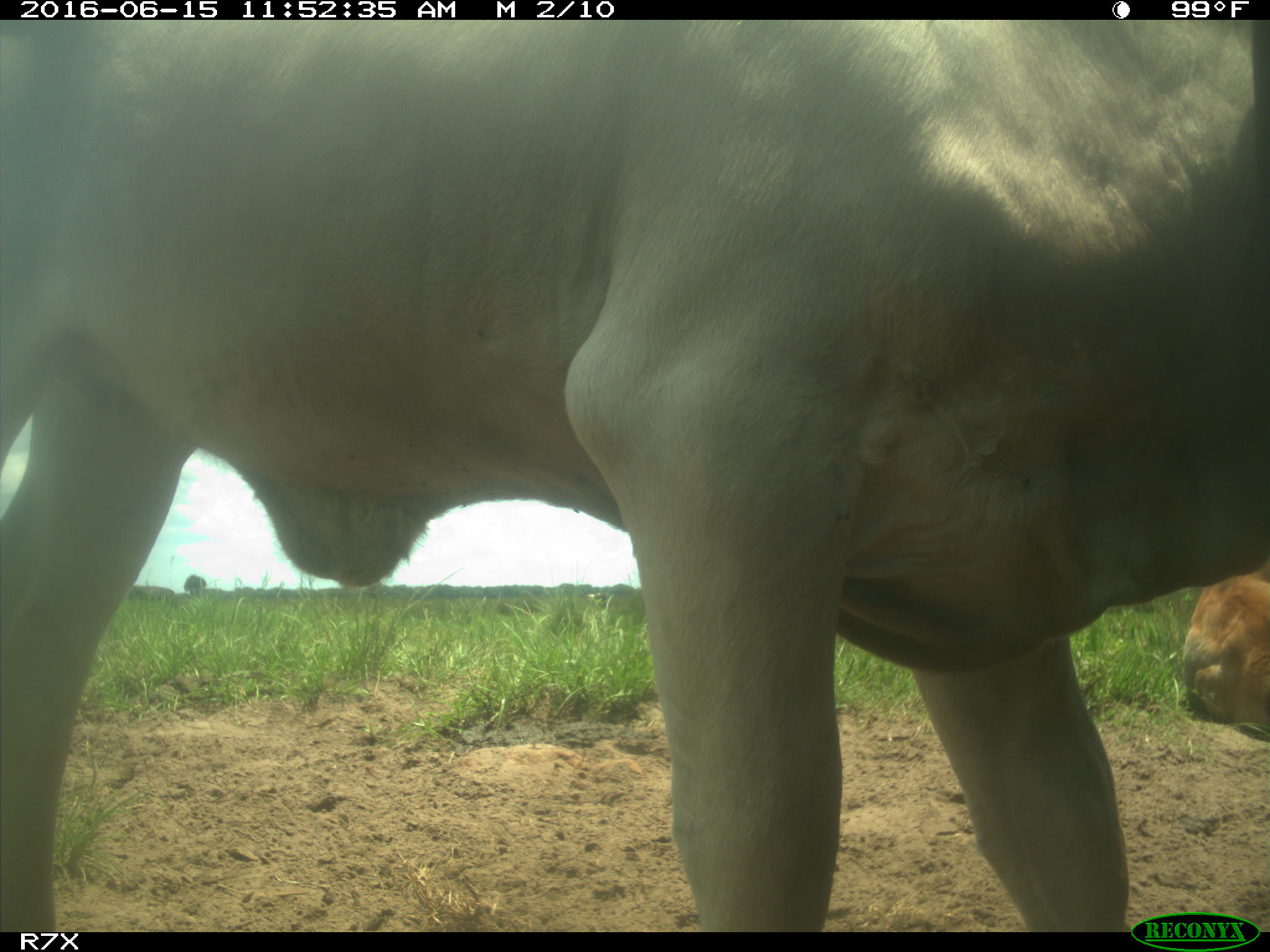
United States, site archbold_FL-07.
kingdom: Animalia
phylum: Chordata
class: Mammalia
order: Artiodactyla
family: Bovidae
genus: Bos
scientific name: Bos taurus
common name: domestic cow